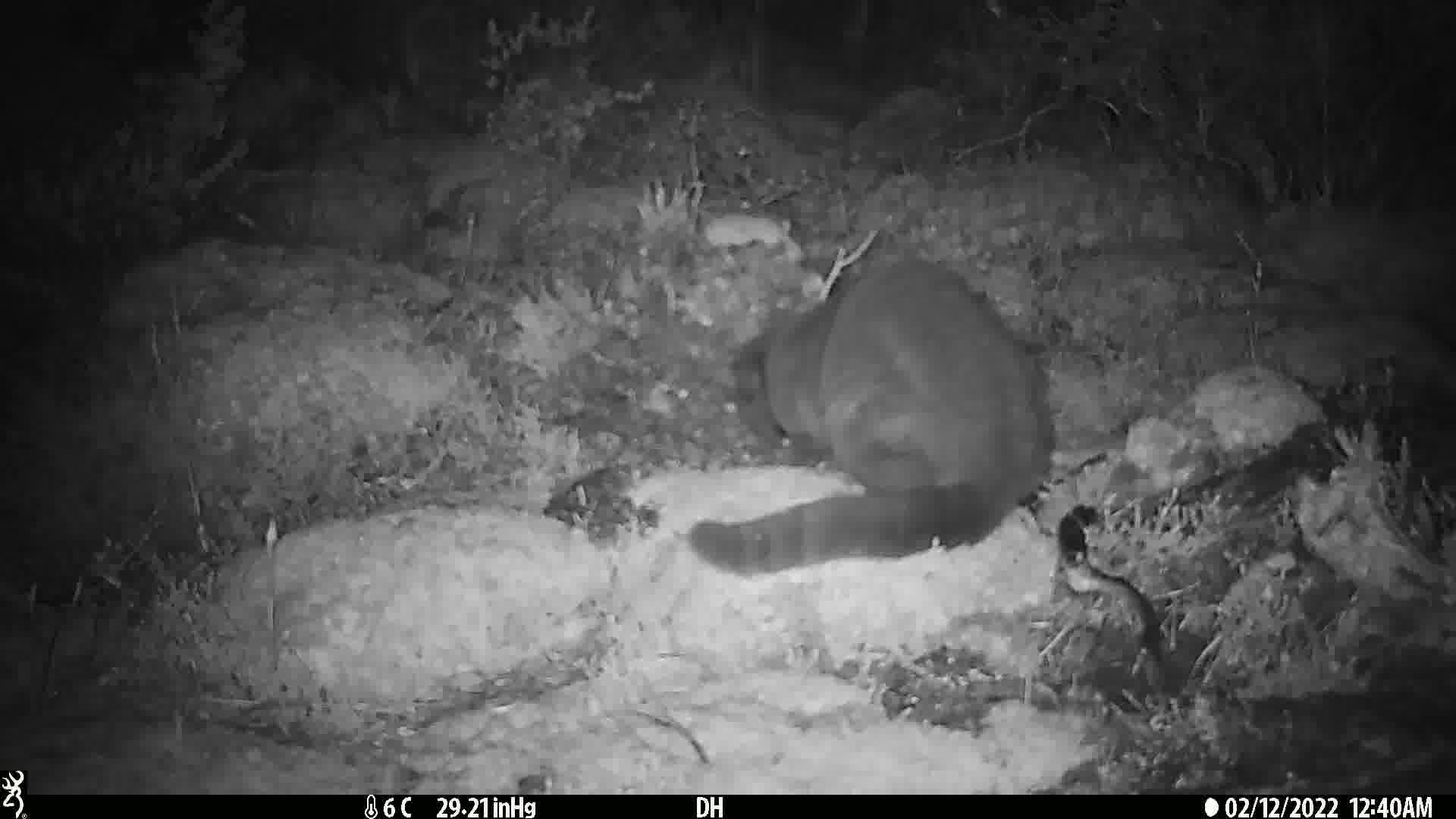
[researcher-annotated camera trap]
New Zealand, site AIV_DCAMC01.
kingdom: Animalia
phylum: Chordata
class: Mammalia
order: Carnivora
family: Felidae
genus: Felis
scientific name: Felis catus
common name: domestic cat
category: cat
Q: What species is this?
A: Cat (domestic cat) (Felis catus).